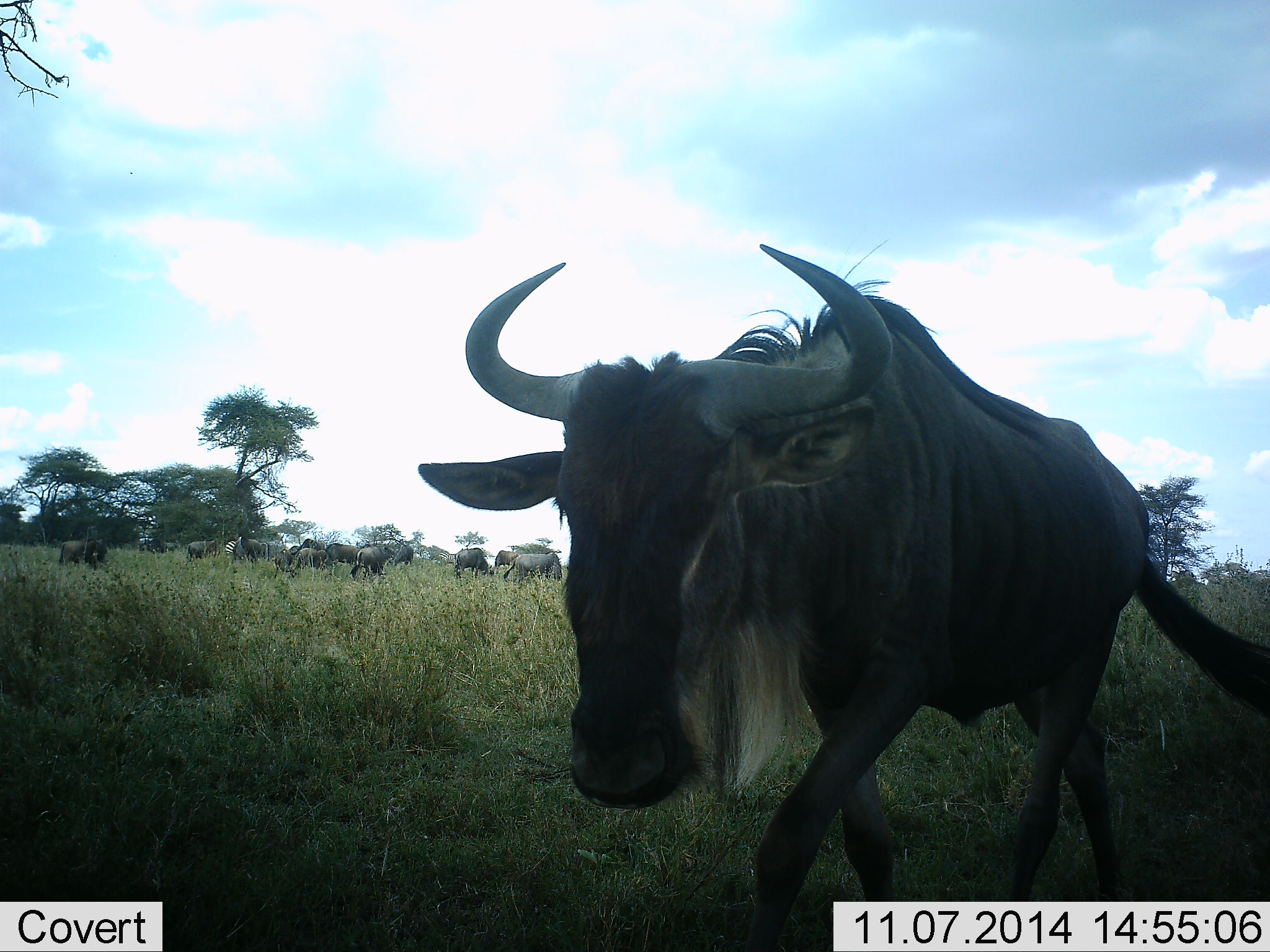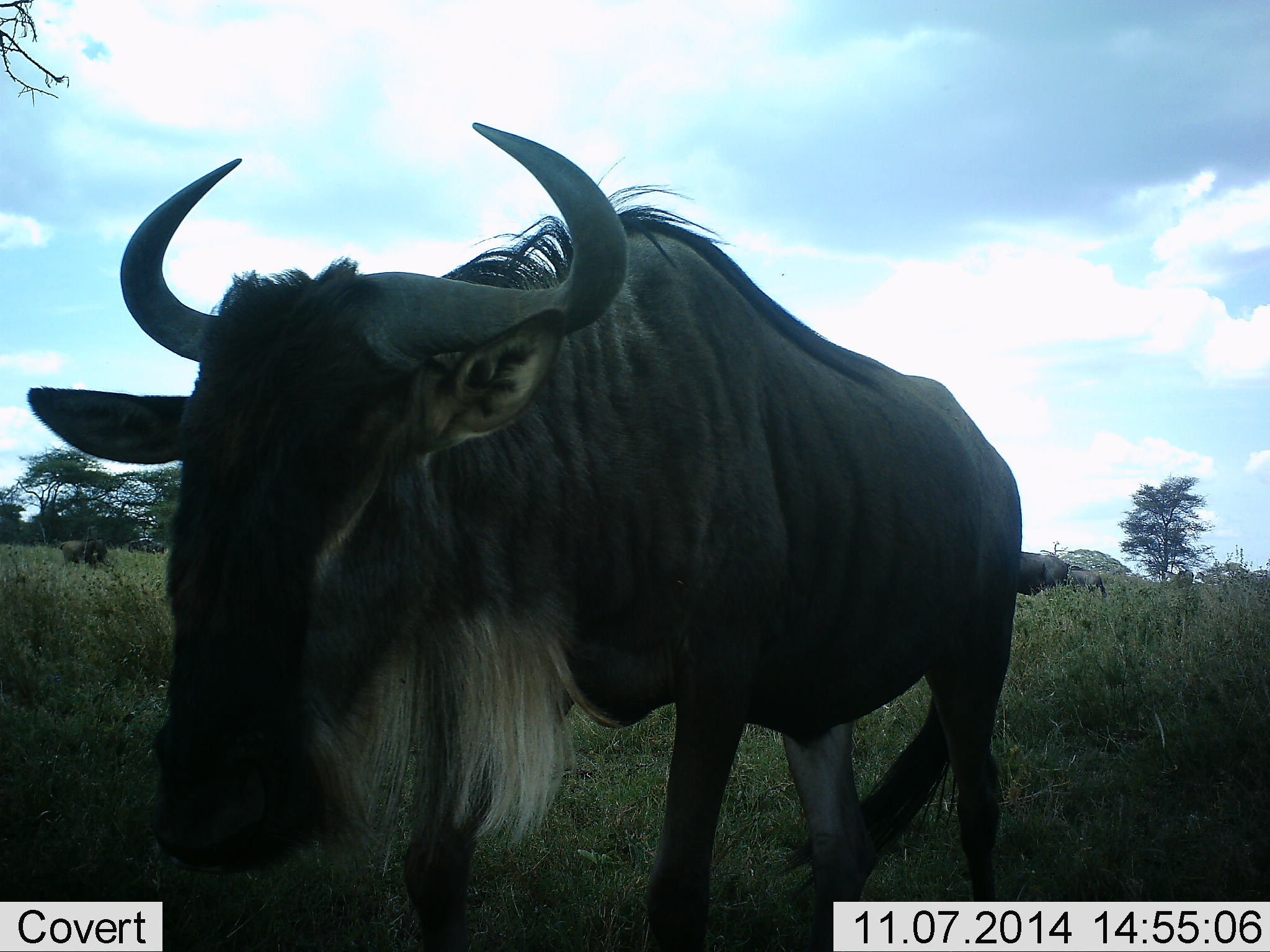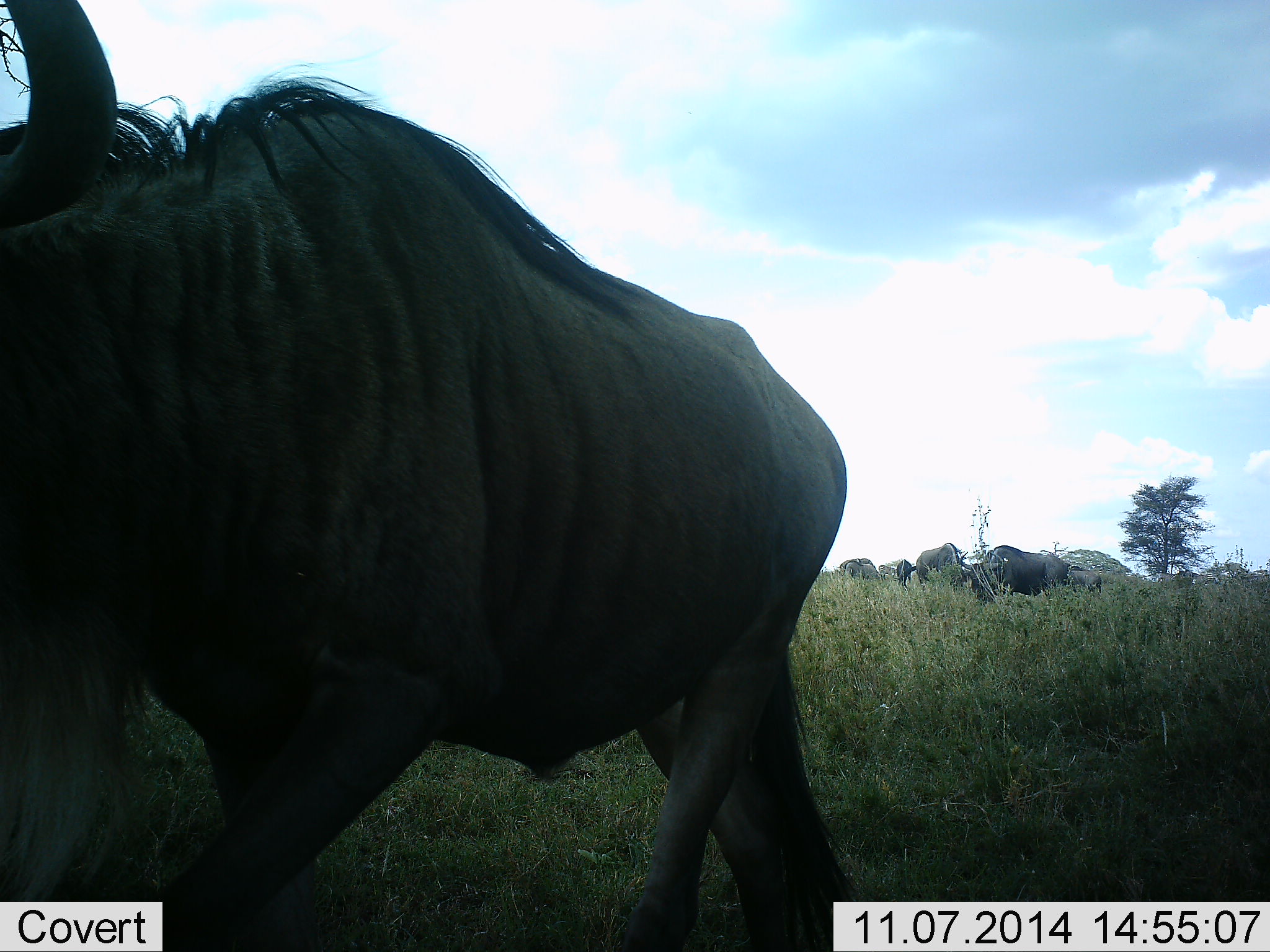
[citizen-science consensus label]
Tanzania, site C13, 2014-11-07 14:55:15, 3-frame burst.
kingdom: Animalia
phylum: Chordata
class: Mammalia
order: Artiodactyla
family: Bovidae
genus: Connochaetes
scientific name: Connochaetes taurinus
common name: blue wildebeest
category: wildebeest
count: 11-50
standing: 50%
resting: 0%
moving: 80%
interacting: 0%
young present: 0%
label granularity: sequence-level